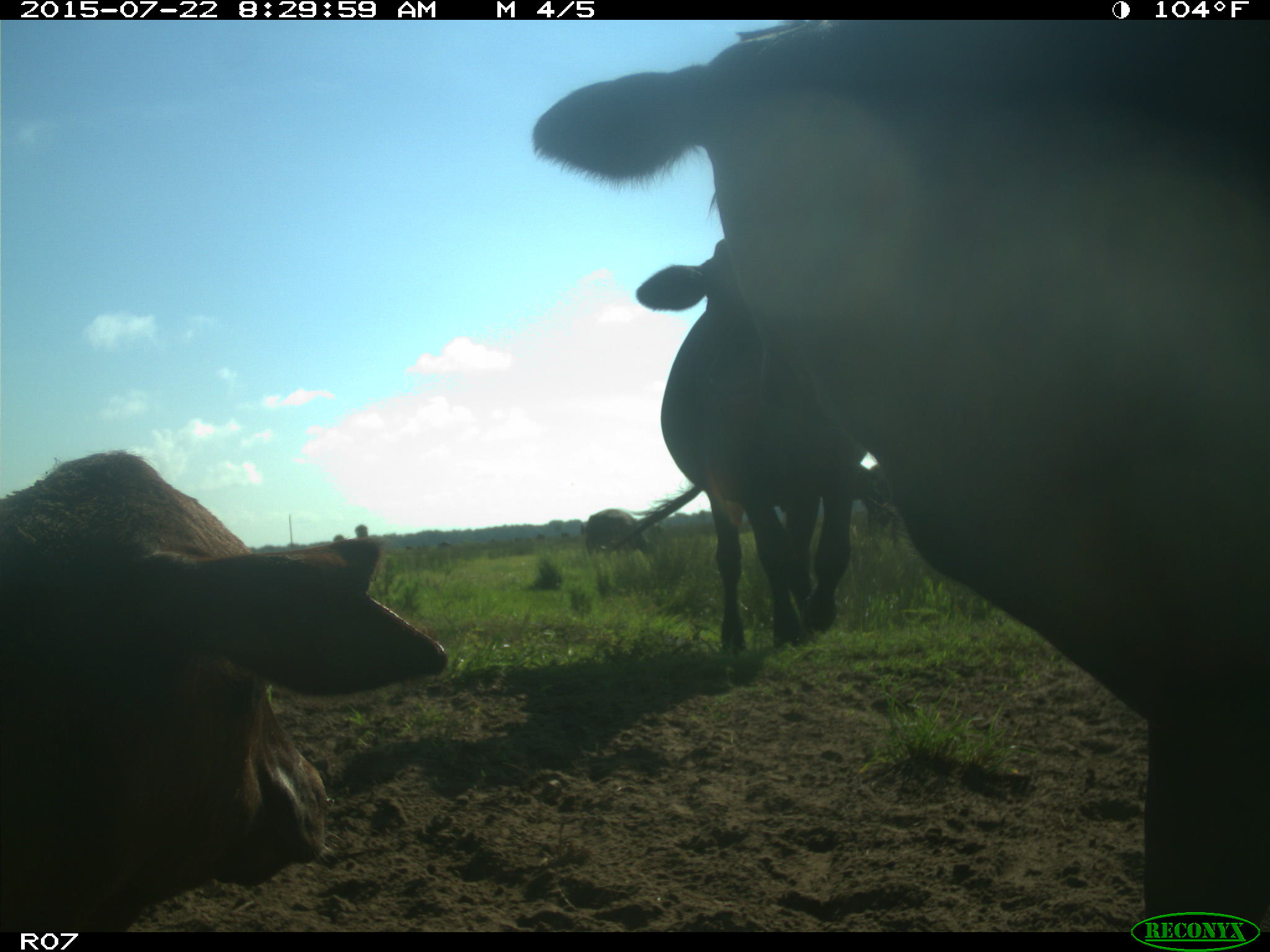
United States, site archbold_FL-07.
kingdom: Animalia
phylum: Chordata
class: Mammalia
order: Artiodactyla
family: Bovidae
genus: Bos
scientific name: Bos taurus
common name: domestic cow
Bos taurus (domestic cow).